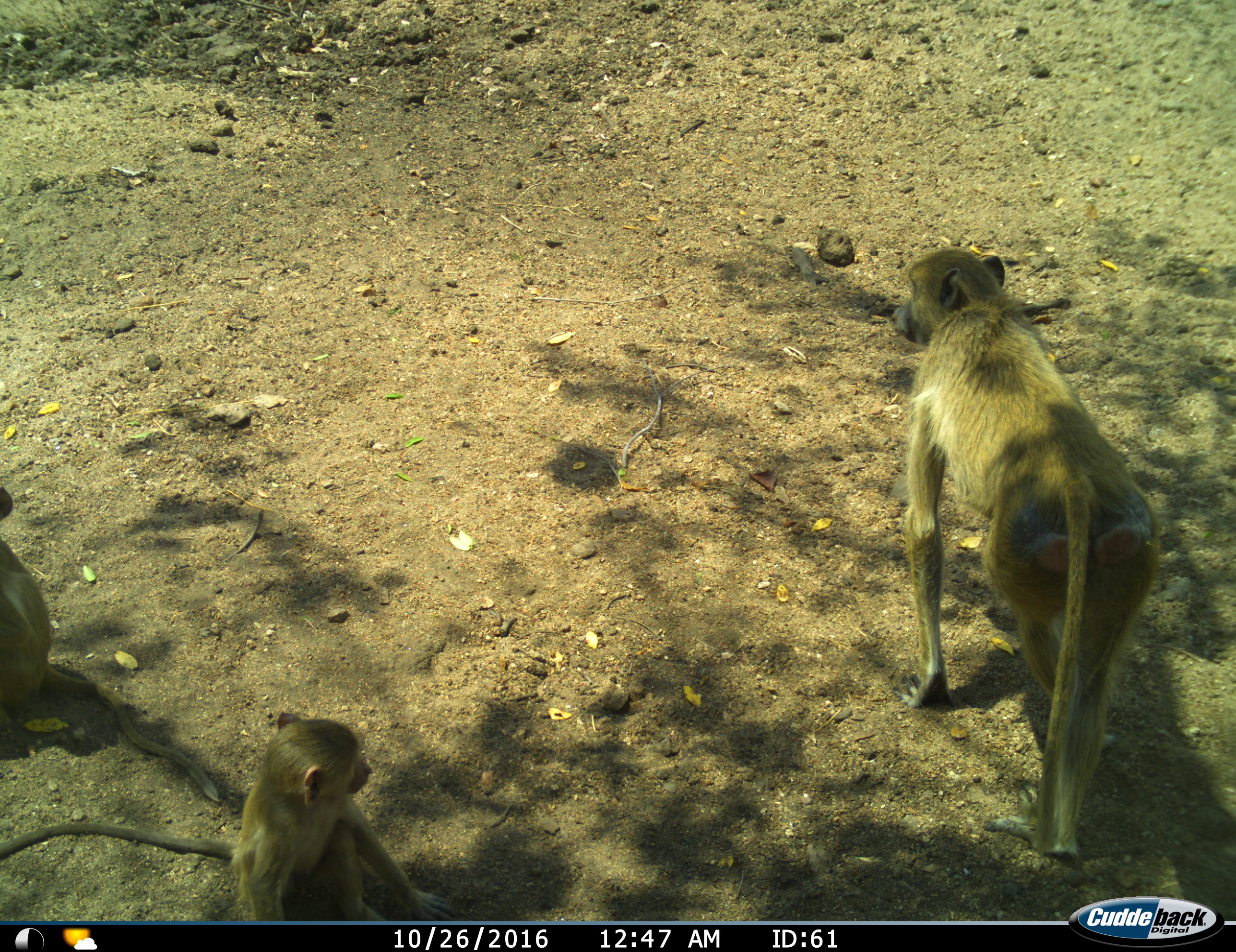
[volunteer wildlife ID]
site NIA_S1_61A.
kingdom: Animalia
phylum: Chordata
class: Mammalia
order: Primates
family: Cercopithecidae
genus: Papio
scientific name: Papio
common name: baboon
Baboon (Papio), count 3. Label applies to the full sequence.